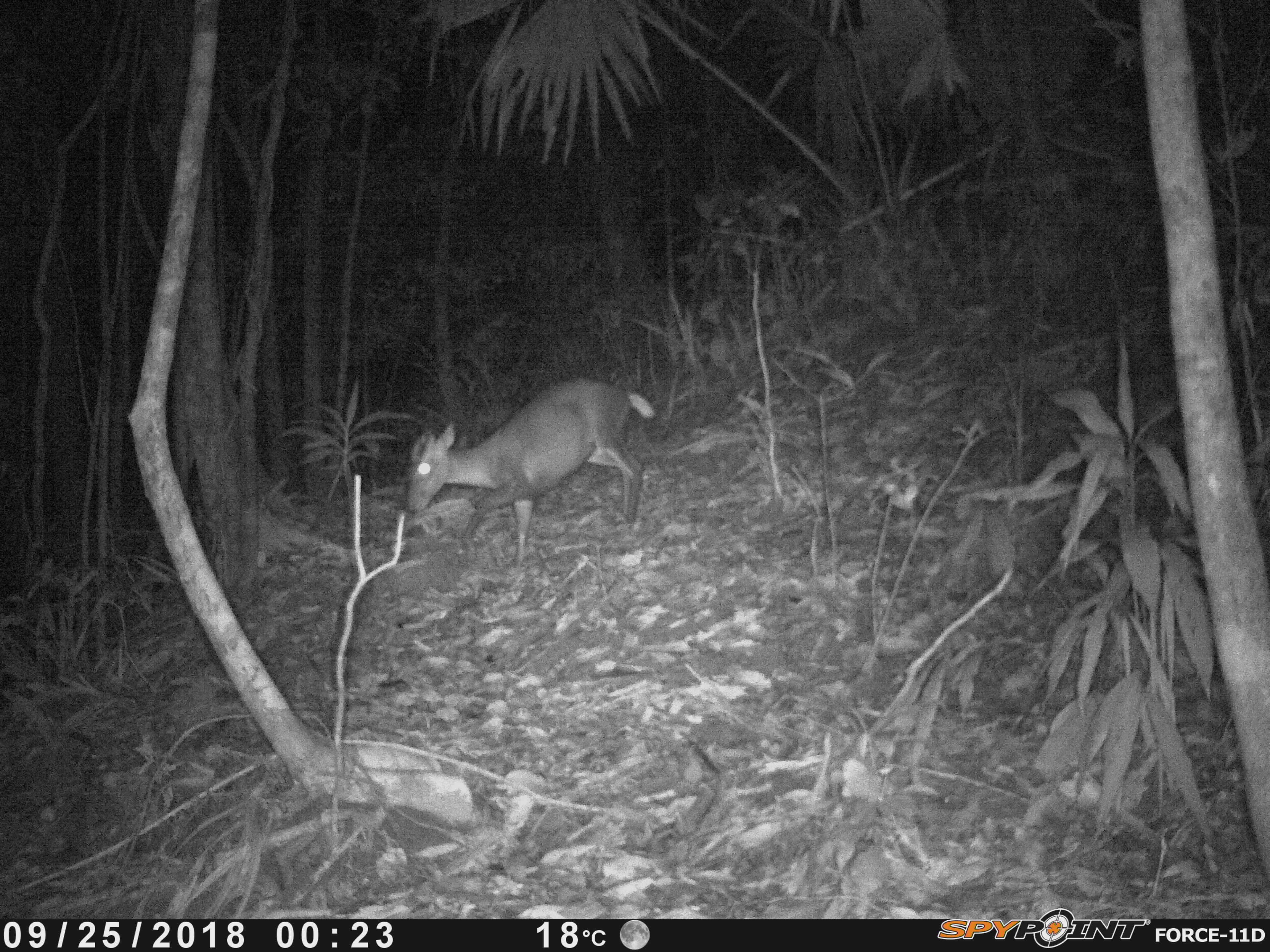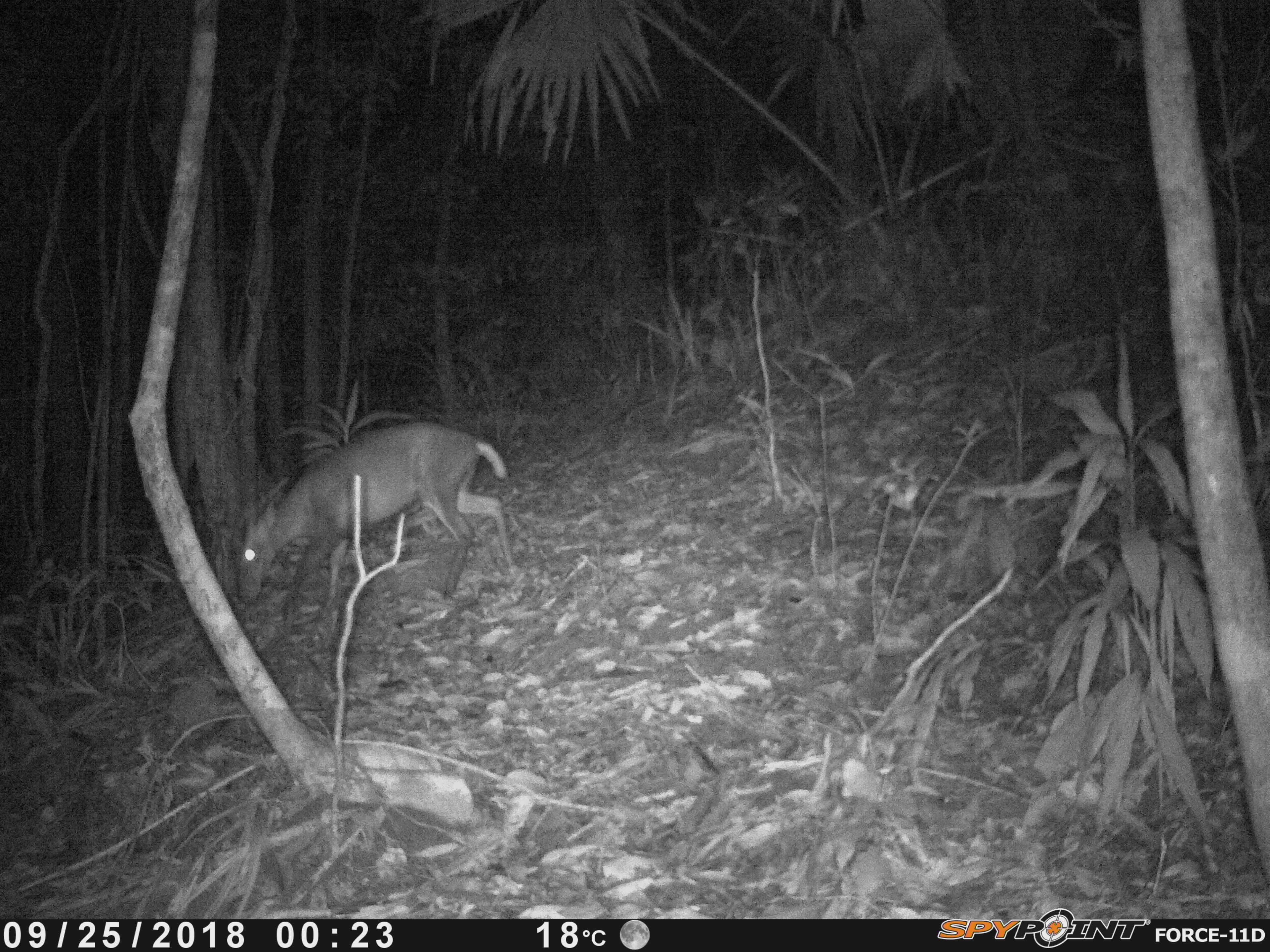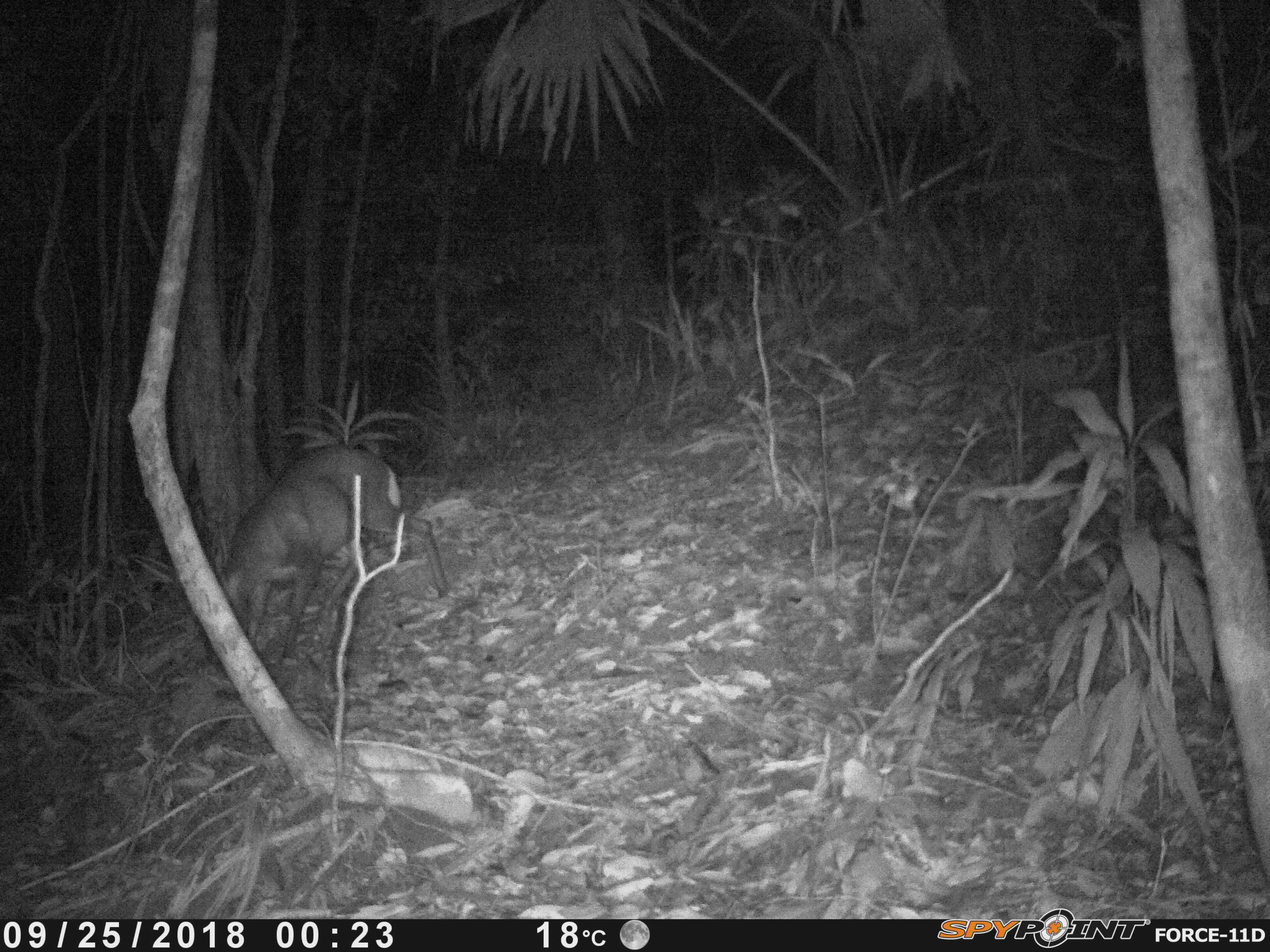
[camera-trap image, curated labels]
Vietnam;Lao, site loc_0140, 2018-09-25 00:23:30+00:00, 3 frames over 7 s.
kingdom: Animalia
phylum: Chordata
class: Mammalia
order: Artiodactyla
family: Cervidae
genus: Muntiacus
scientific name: Muntiacus rooseveltorum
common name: roosevelt's muntjac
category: roosevelts muntjac group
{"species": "roosevelts muntjac group (roosevelt's muntjac) (Muntiacus rooseveltorum)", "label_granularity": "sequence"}